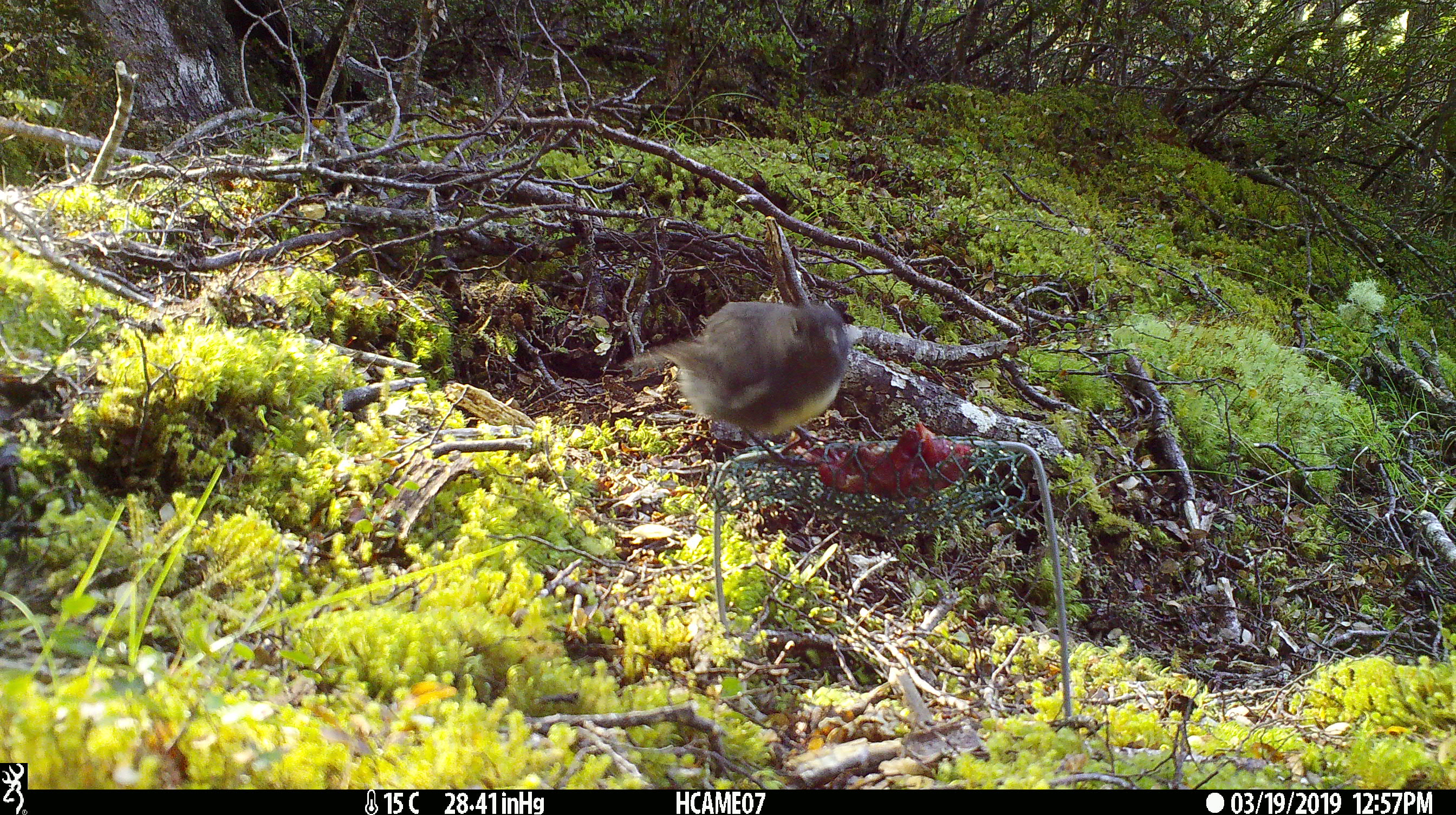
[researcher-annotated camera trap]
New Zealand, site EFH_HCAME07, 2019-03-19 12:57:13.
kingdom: Animalia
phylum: Chordata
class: Aves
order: Passeriformes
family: Petroicidae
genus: Petroica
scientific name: Petroica australis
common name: new zealand robin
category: robin